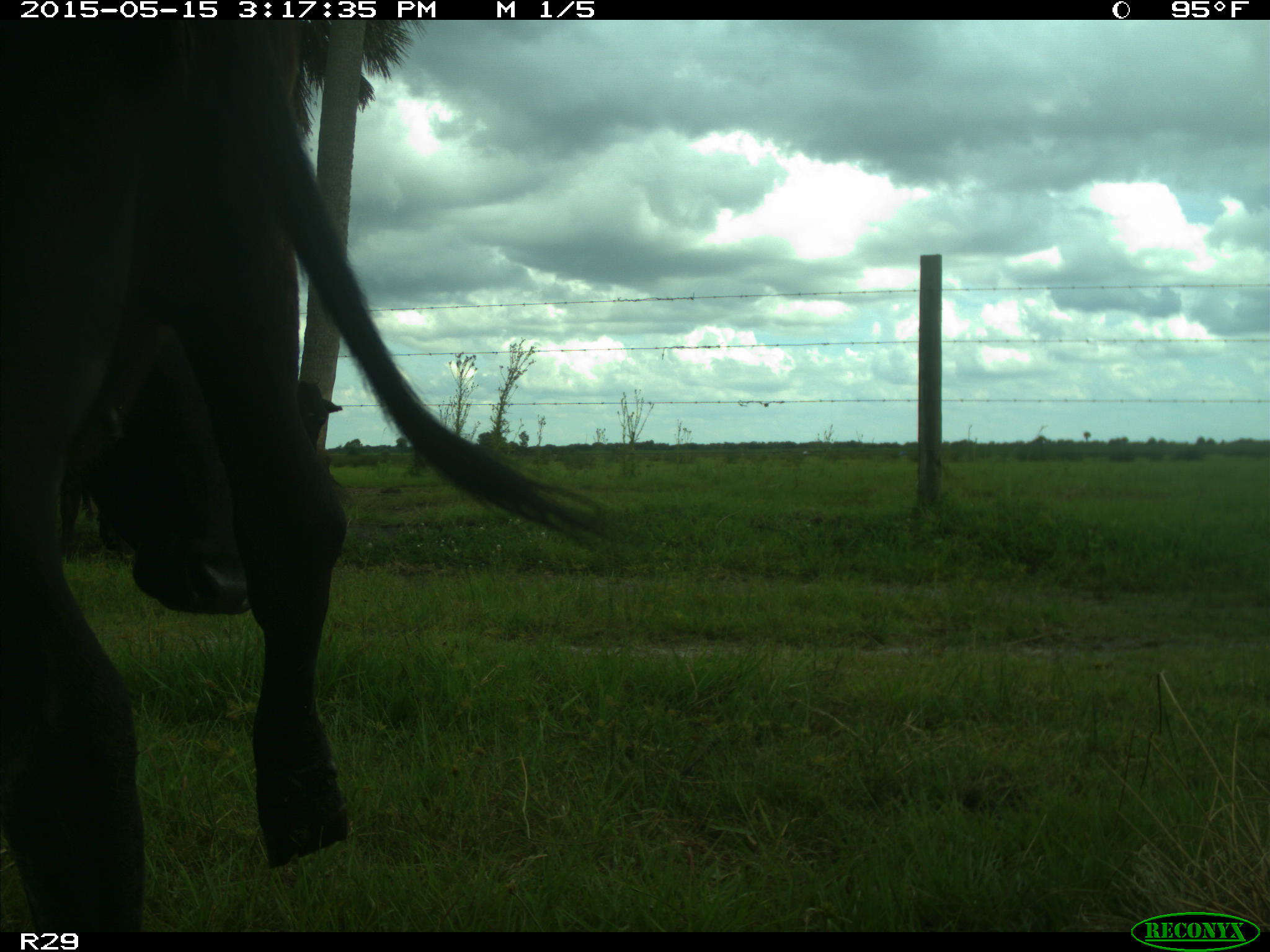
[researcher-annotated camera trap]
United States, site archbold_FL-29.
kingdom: Animalia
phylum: Chordata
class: Mammalia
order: Artiodactyla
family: Bovidae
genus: Bos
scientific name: Bos taurus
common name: domestic cow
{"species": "Bos taurus (domestic cow)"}